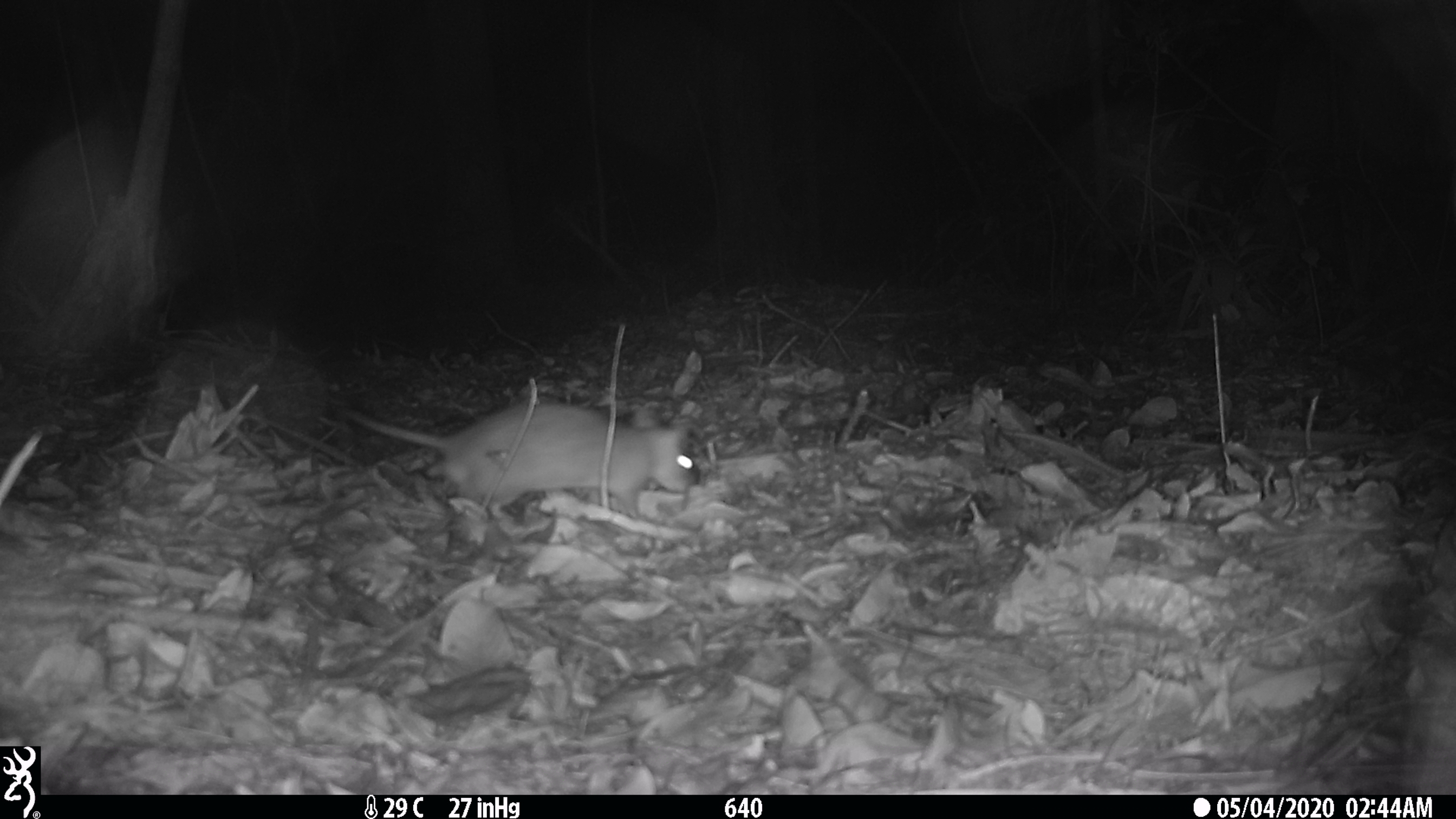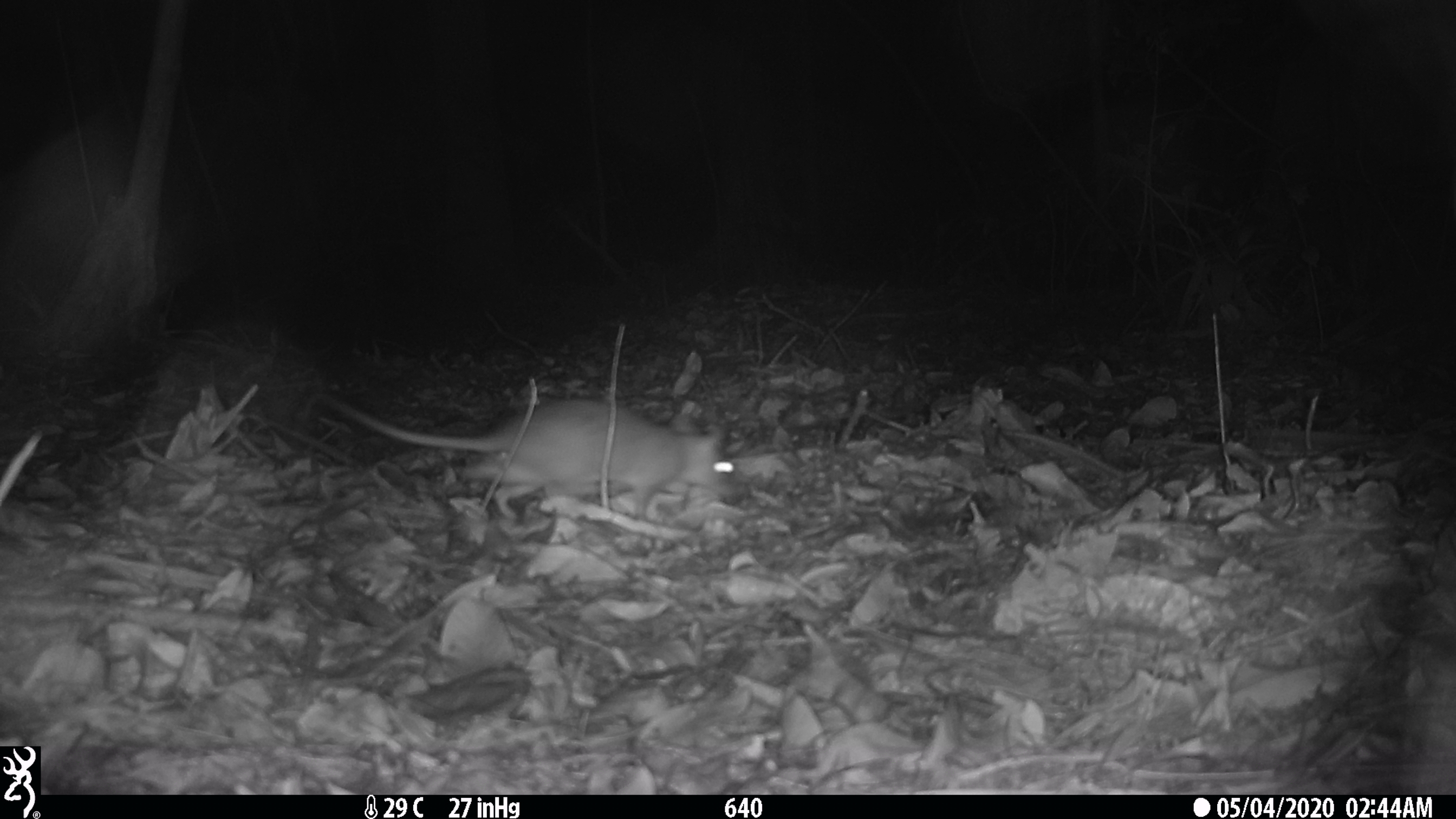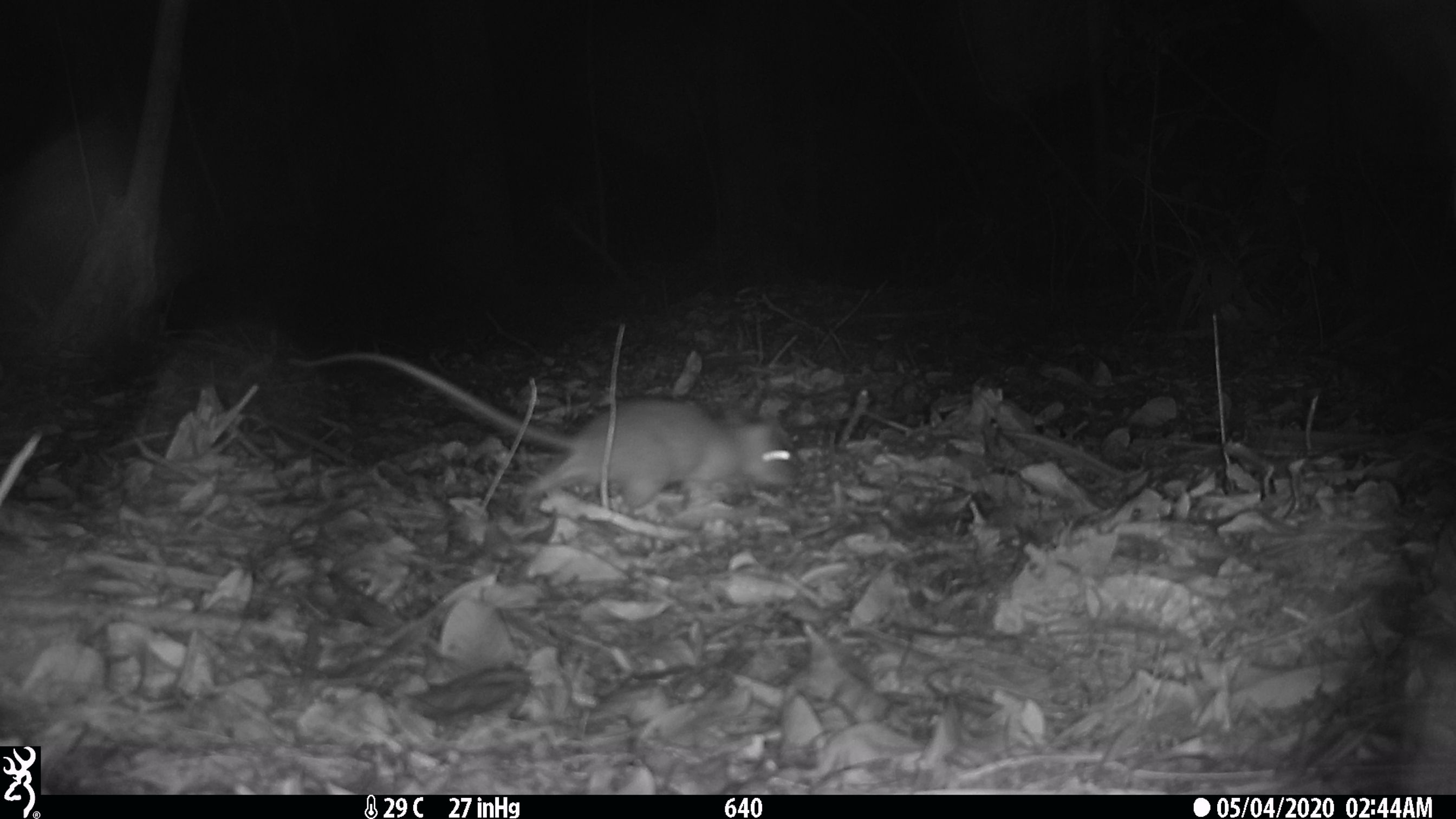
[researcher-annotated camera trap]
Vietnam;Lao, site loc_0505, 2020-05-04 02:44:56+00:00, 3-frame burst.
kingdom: Animalia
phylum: Chordata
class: Mammalia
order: Rodentia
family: Muridae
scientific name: Muridae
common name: old-world mice and rats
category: unidentified murid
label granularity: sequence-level